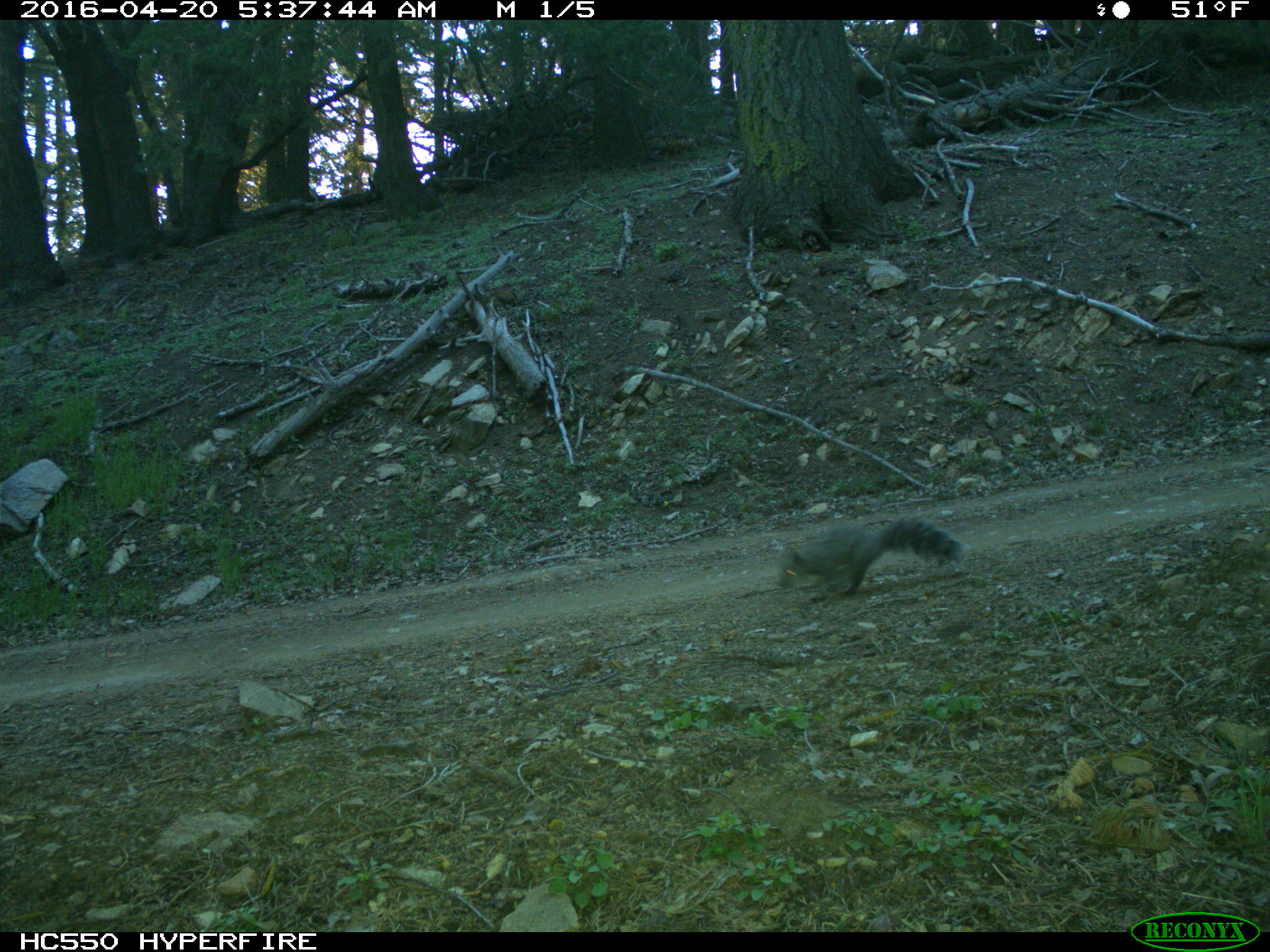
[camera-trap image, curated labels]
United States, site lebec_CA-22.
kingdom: Animalia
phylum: Chordata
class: Mammalia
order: Rodentia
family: Sciuridae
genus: Sciurus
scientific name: Sciurus carolinensis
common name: eastern gray squirrel